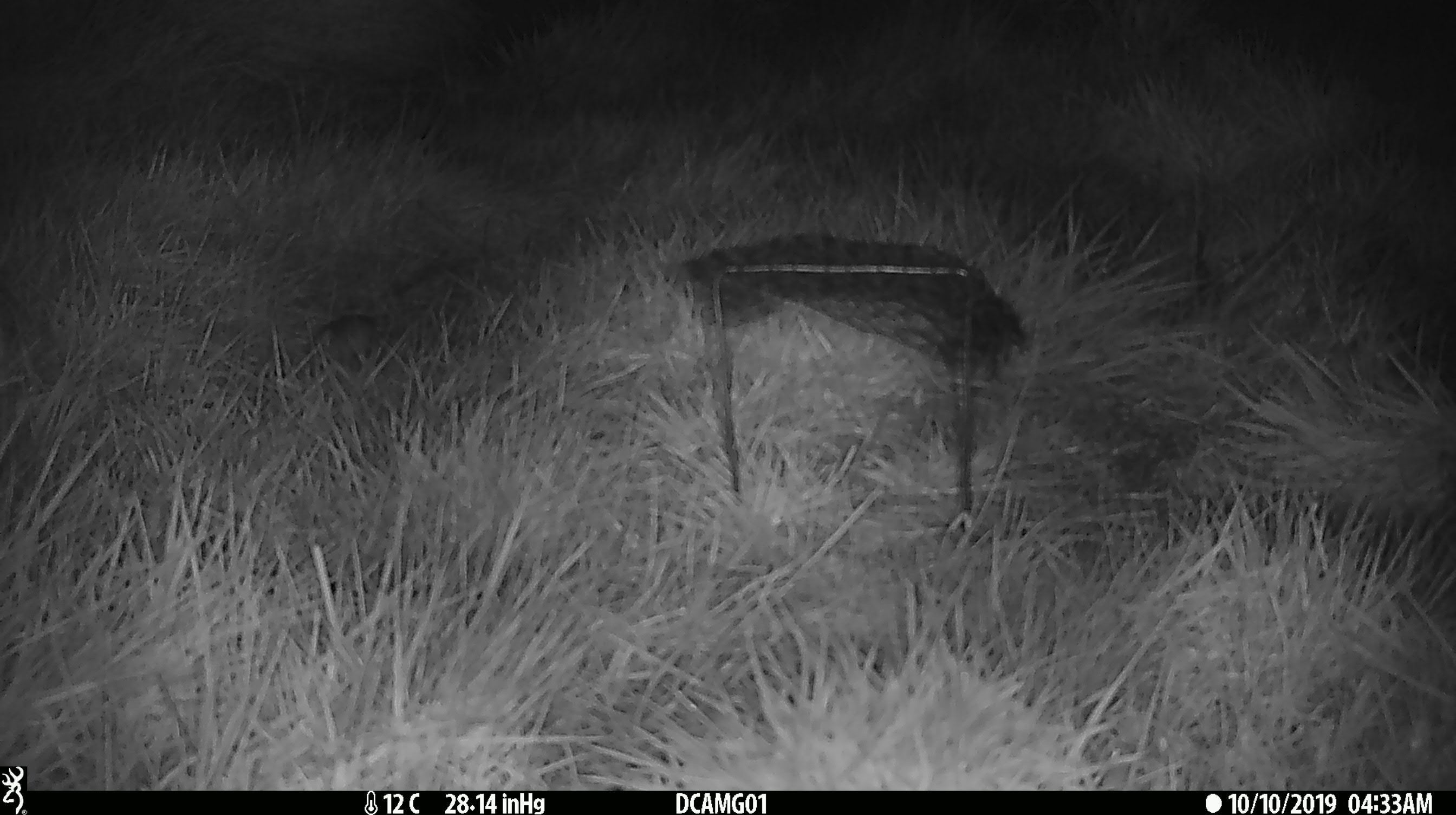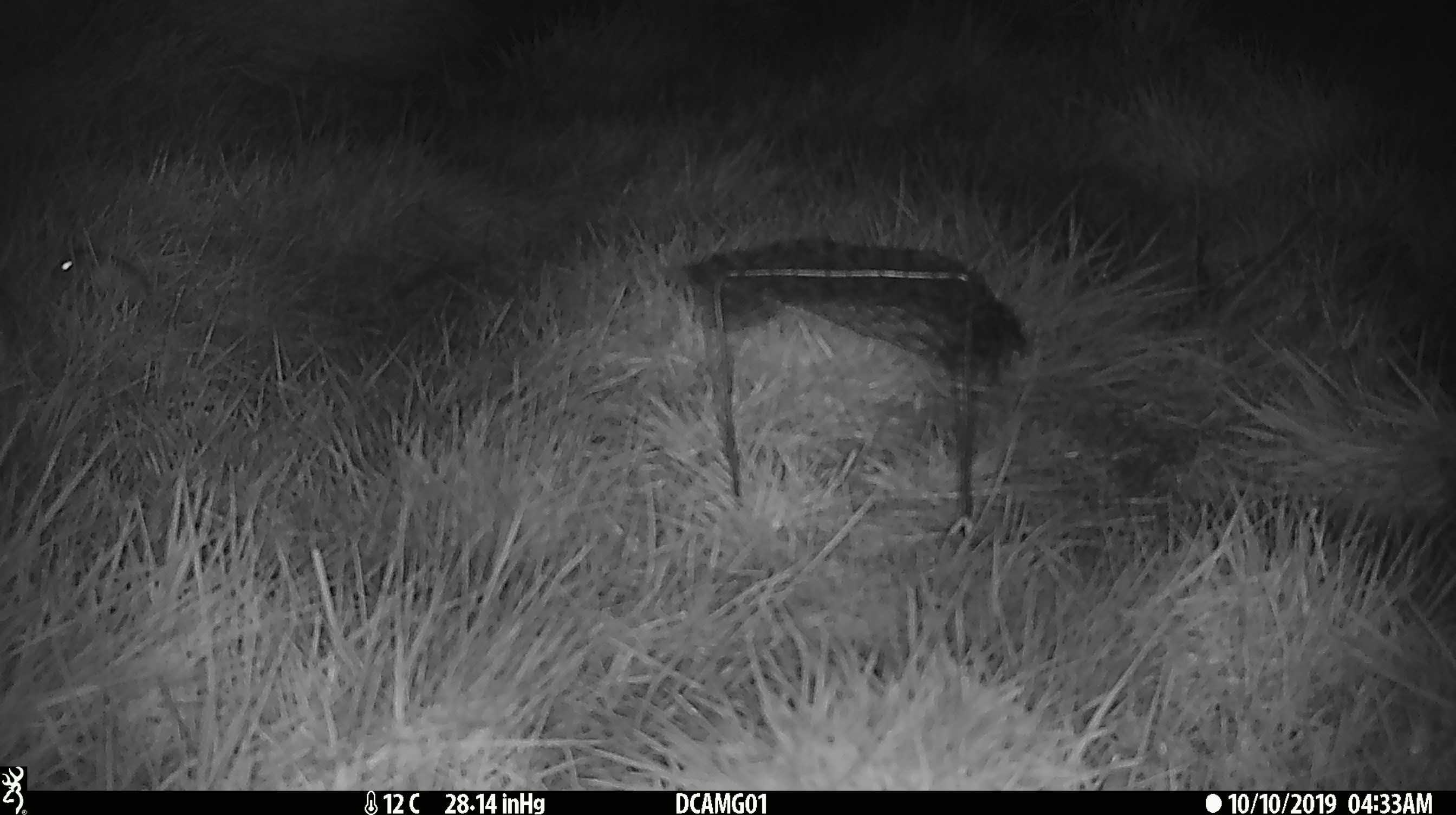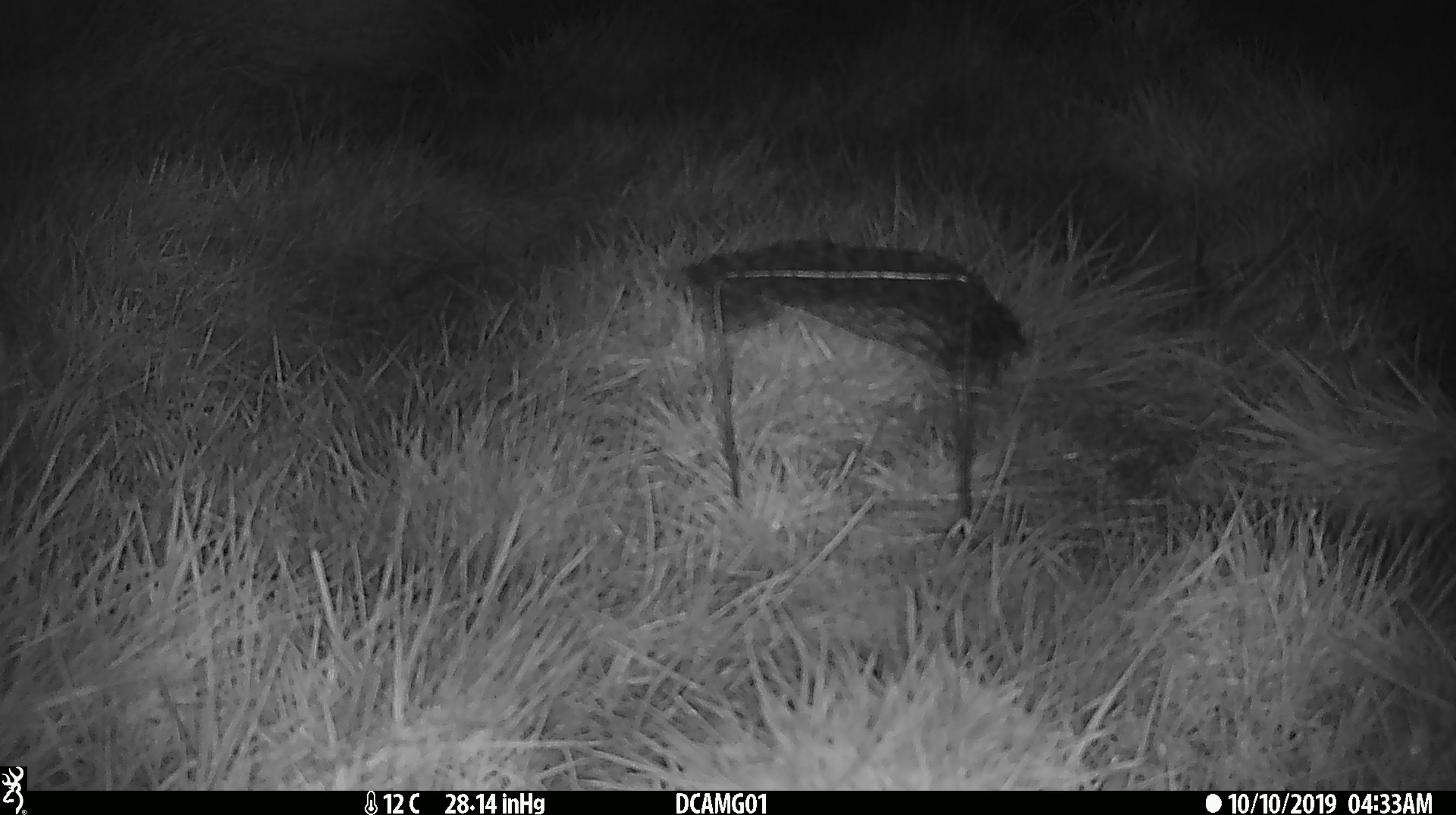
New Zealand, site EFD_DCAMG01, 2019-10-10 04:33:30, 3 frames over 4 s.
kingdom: Animalia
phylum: Chordata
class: Mammalia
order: Rodentia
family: Muridae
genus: Mus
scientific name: Mus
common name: mouse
Mouse (Mus).